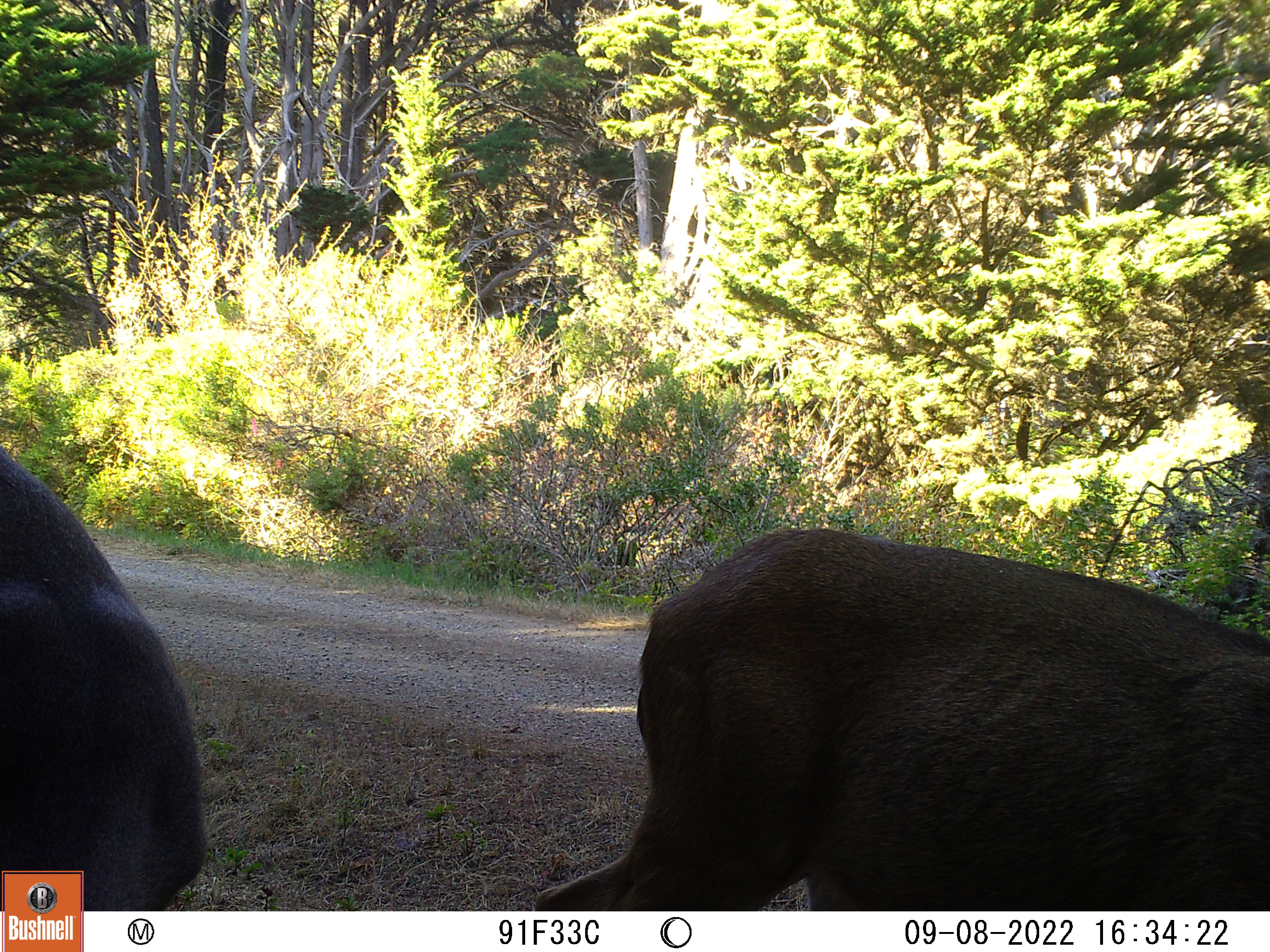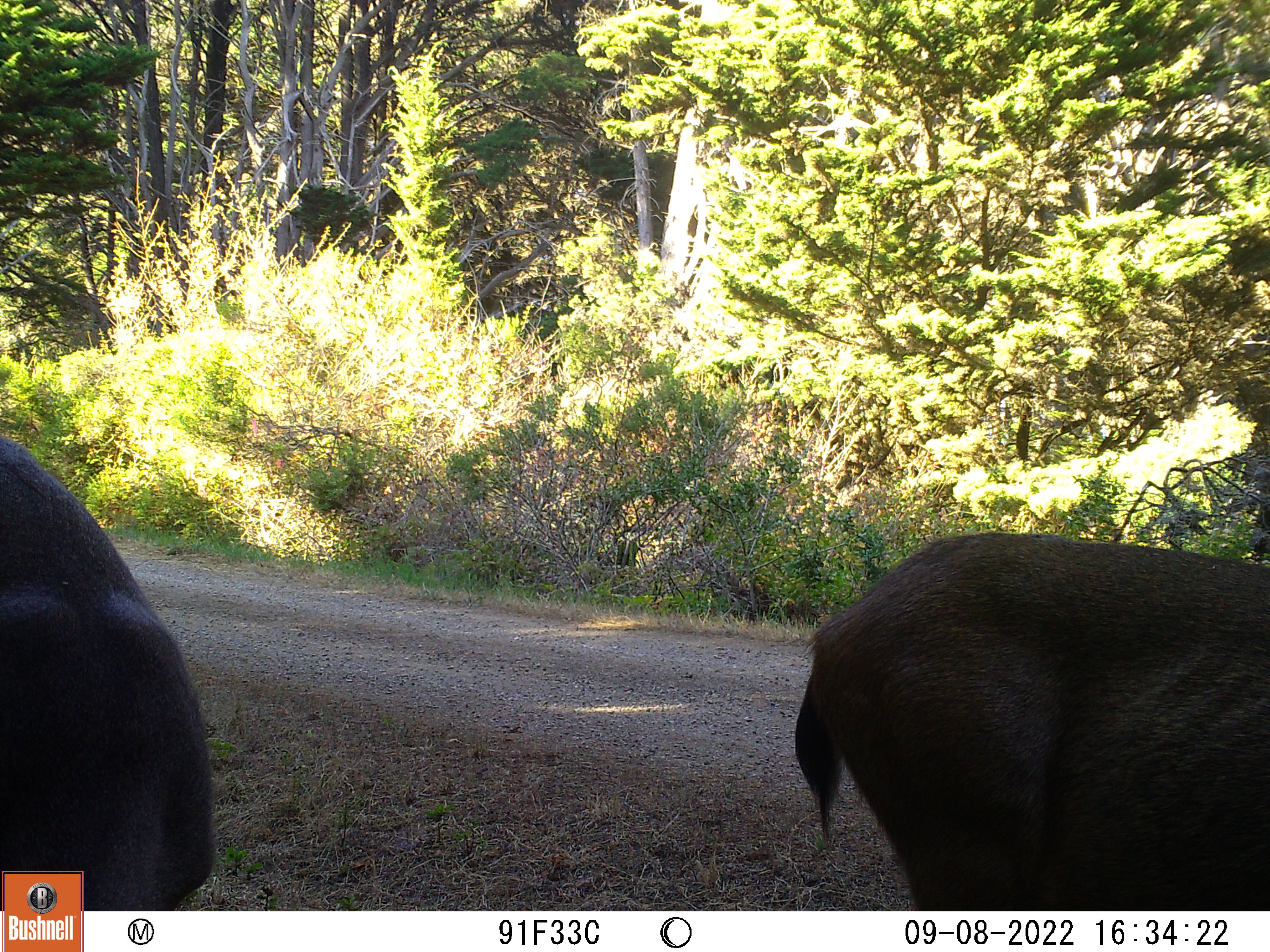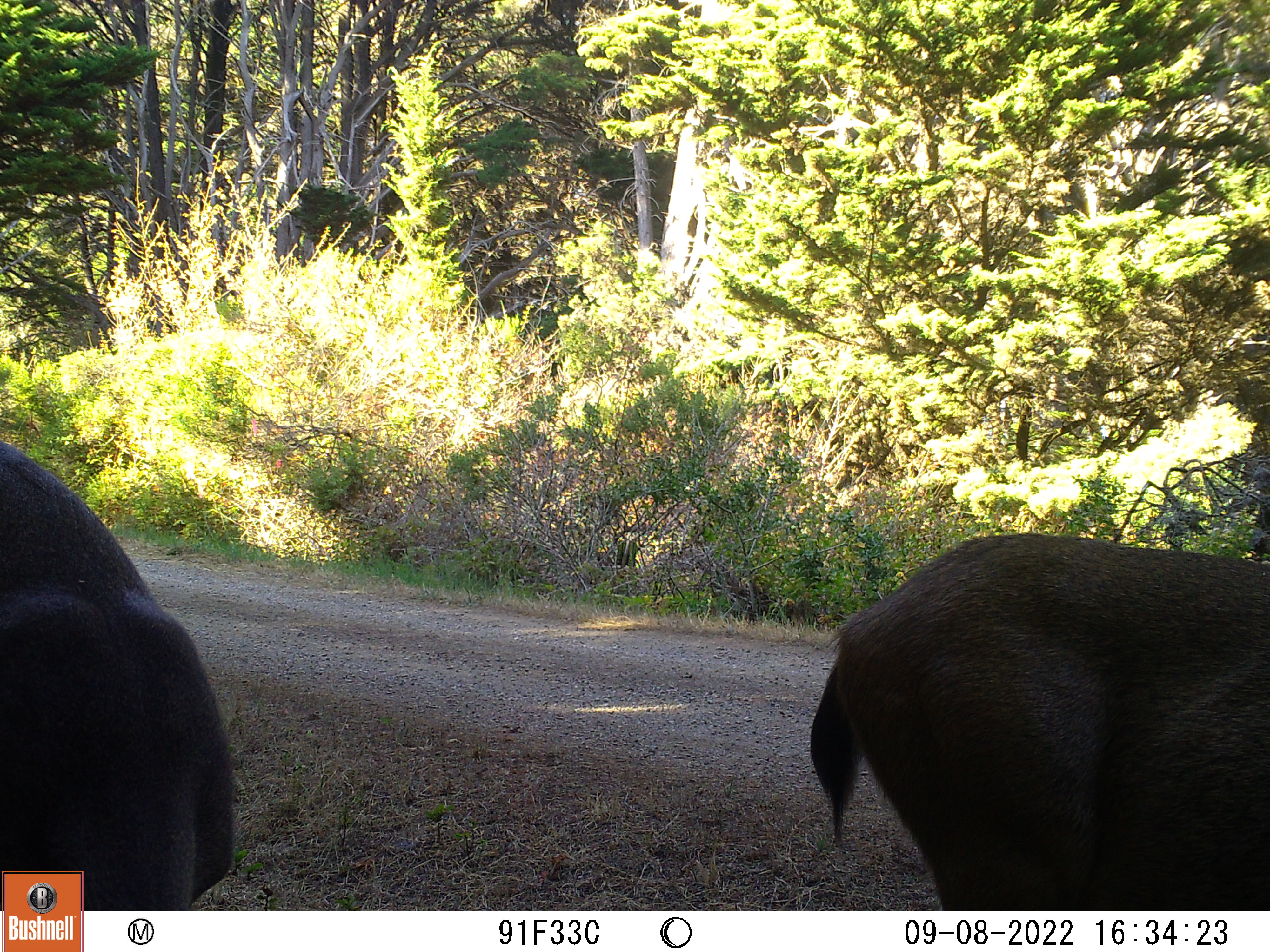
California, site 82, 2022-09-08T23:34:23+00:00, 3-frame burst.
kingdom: Animalia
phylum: Chordata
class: Mammalia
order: Artiodactyla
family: Cervidae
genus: Odocoileus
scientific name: Odocoileus hemionus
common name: mule deer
Mule deer (Odocoileus hemionus).